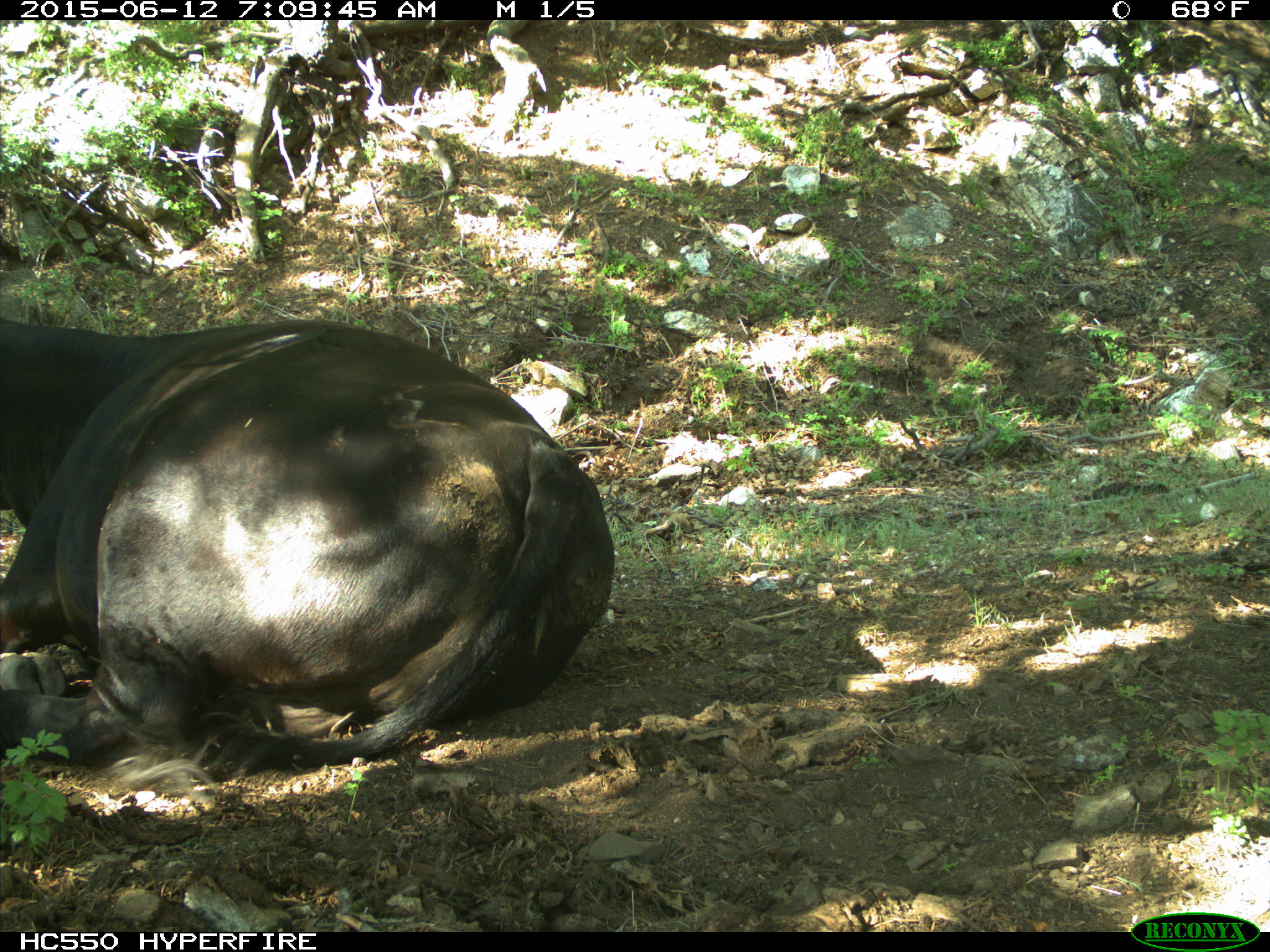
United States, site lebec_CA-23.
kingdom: Animalia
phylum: Chordata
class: Mammalia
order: Artiodactyla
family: Bovidae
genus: Bos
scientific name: Bos taurus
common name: domestic cow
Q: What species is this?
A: Bos taurus (domestic cow).